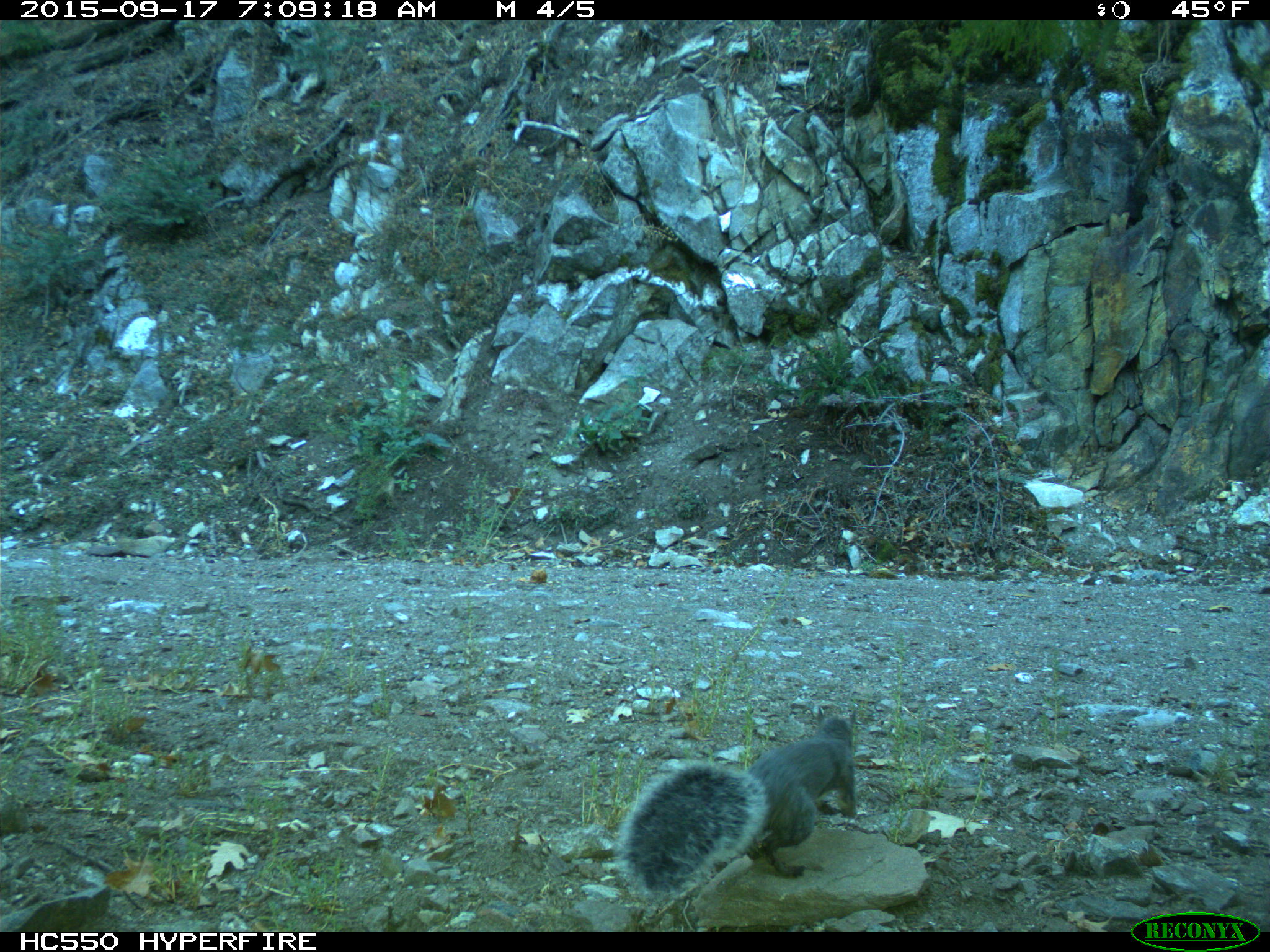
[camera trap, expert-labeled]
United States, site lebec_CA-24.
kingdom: Animalia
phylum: Chordata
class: Mammalia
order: Rodentia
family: Sciuridae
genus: Sciurus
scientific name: Sciurus carolinensis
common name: eastern gray squirrel